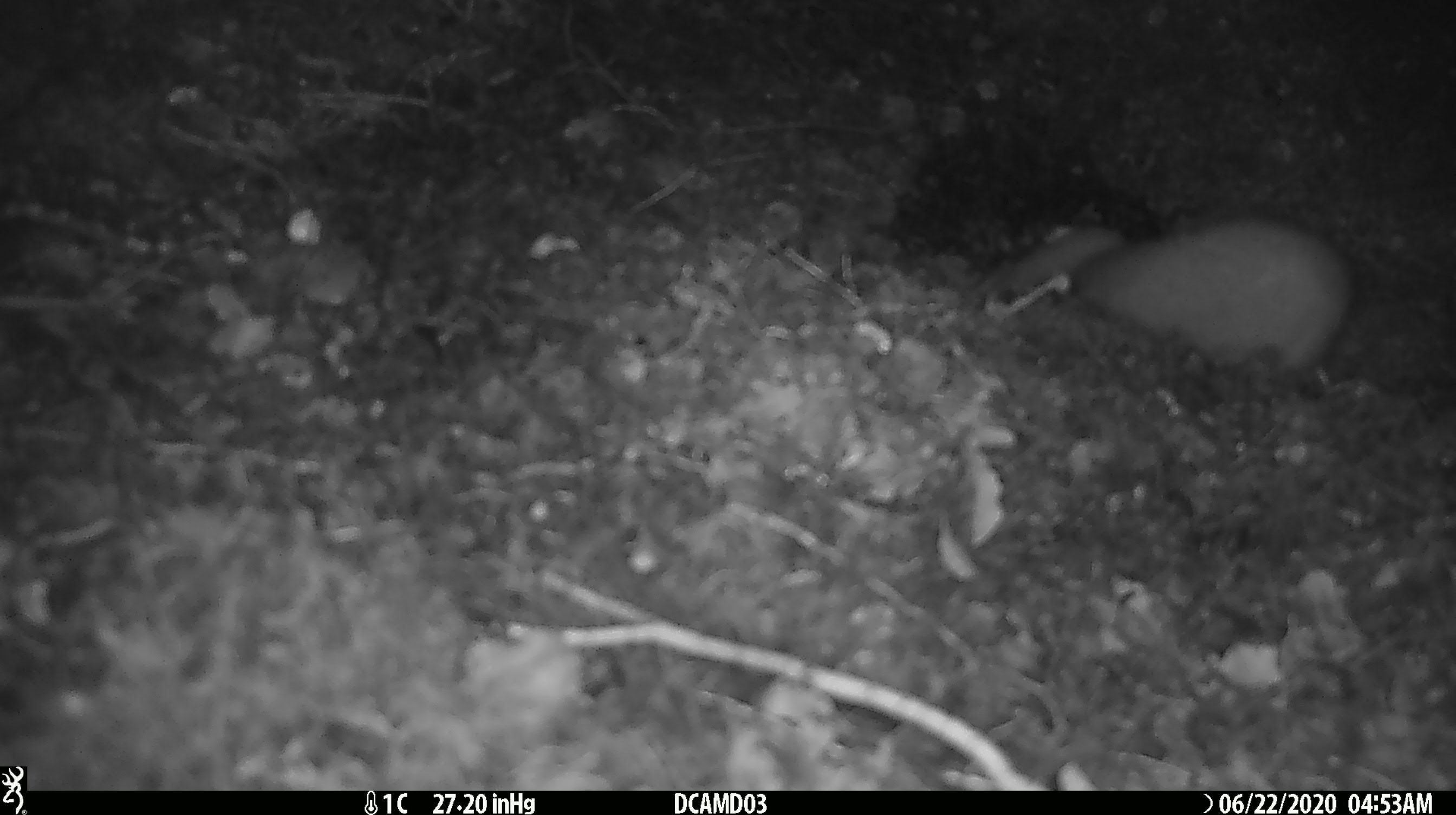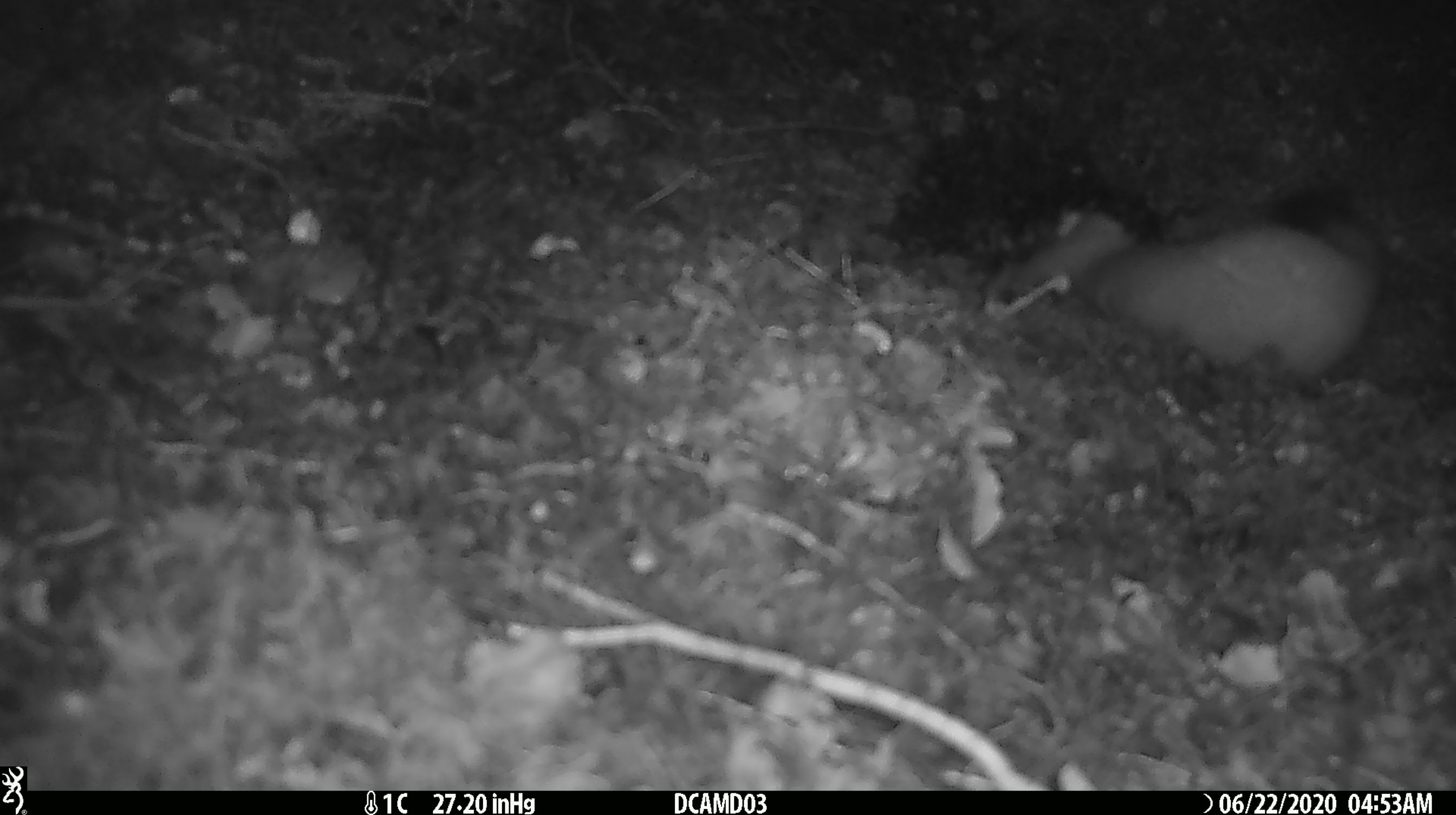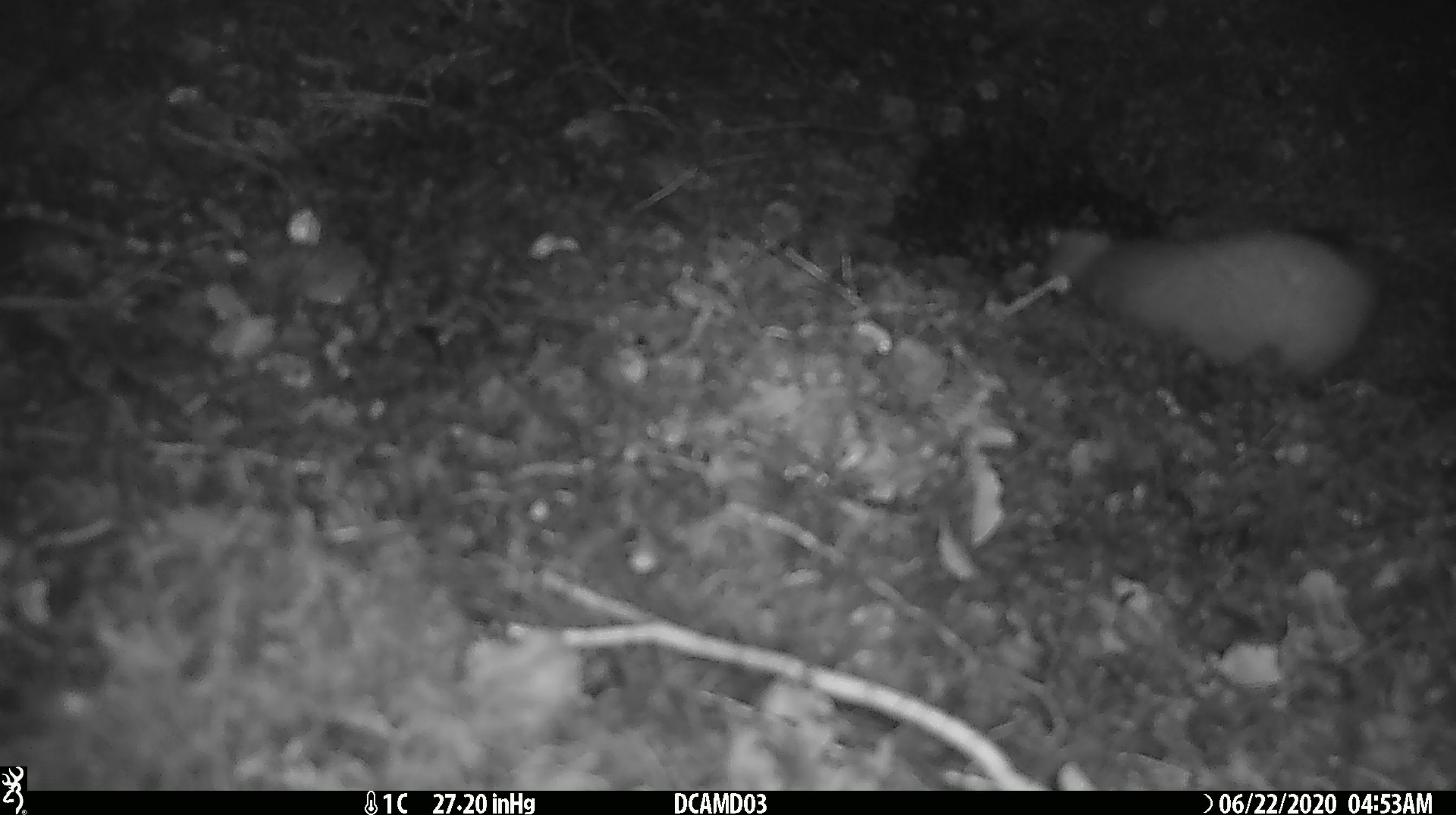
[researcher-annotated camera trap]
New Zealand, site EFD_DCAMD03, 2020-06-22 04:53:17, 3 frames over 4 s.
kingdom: Animalia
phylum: Chordata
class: Mammalia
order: Carnivora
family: Mustelidae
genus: Mustela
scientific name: Mustela erminea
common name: stoat